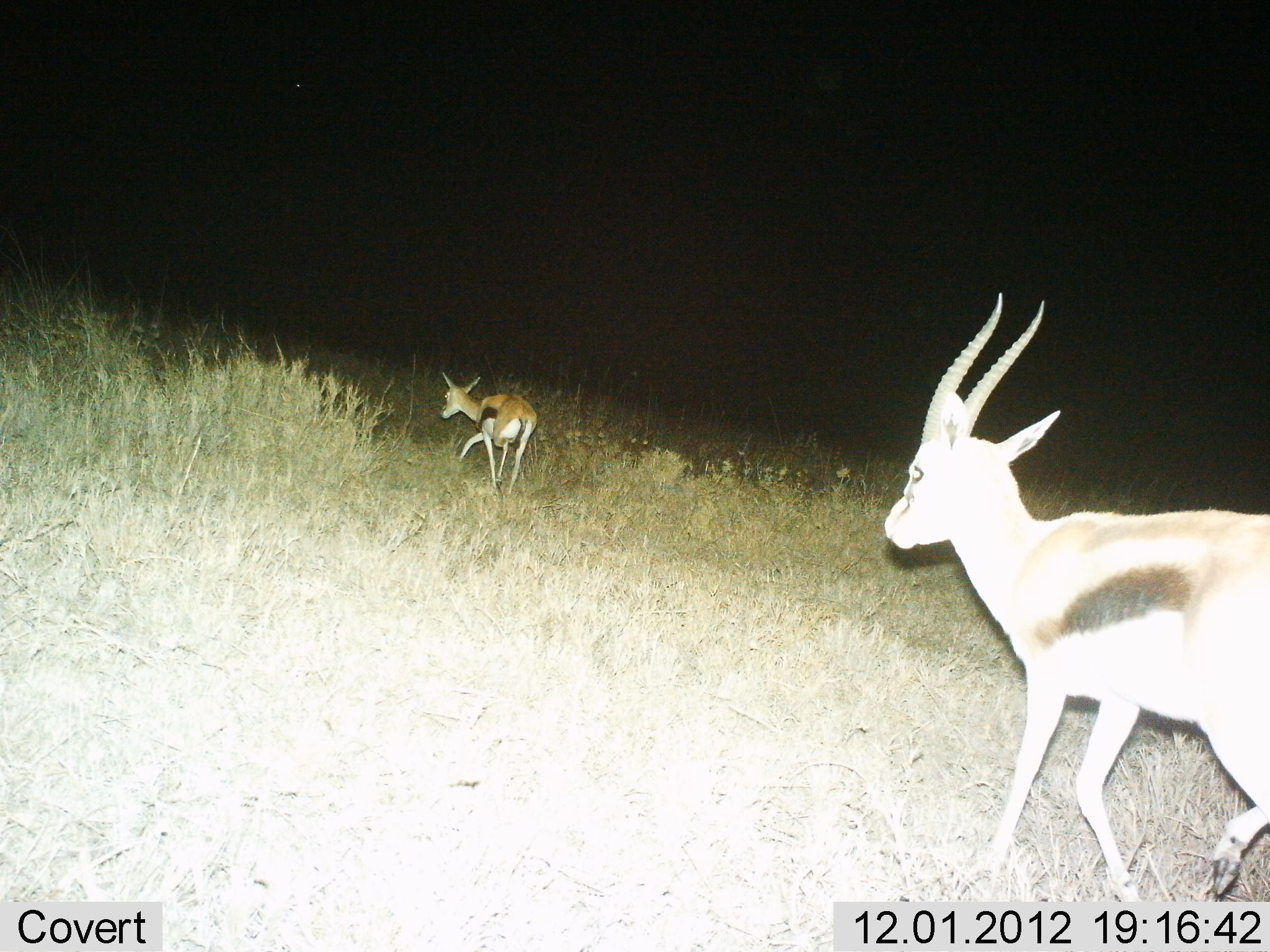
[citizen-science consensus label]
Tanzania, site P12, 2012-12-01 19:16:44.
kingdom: Animalia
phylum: Chordata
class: Mammalia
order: Artiodactyla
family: Bovidae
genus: Eudorcas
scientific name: Eudorcas thomsonii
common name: thomson's gazelle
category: gazellethomsons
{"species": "gazellethomsons (thomson's gazelle) (Eudorcas thomsonii)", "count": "2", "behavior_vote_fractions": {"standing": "3%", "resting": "0%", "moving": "97%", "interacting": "0%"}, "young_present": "25%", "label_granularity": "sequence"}